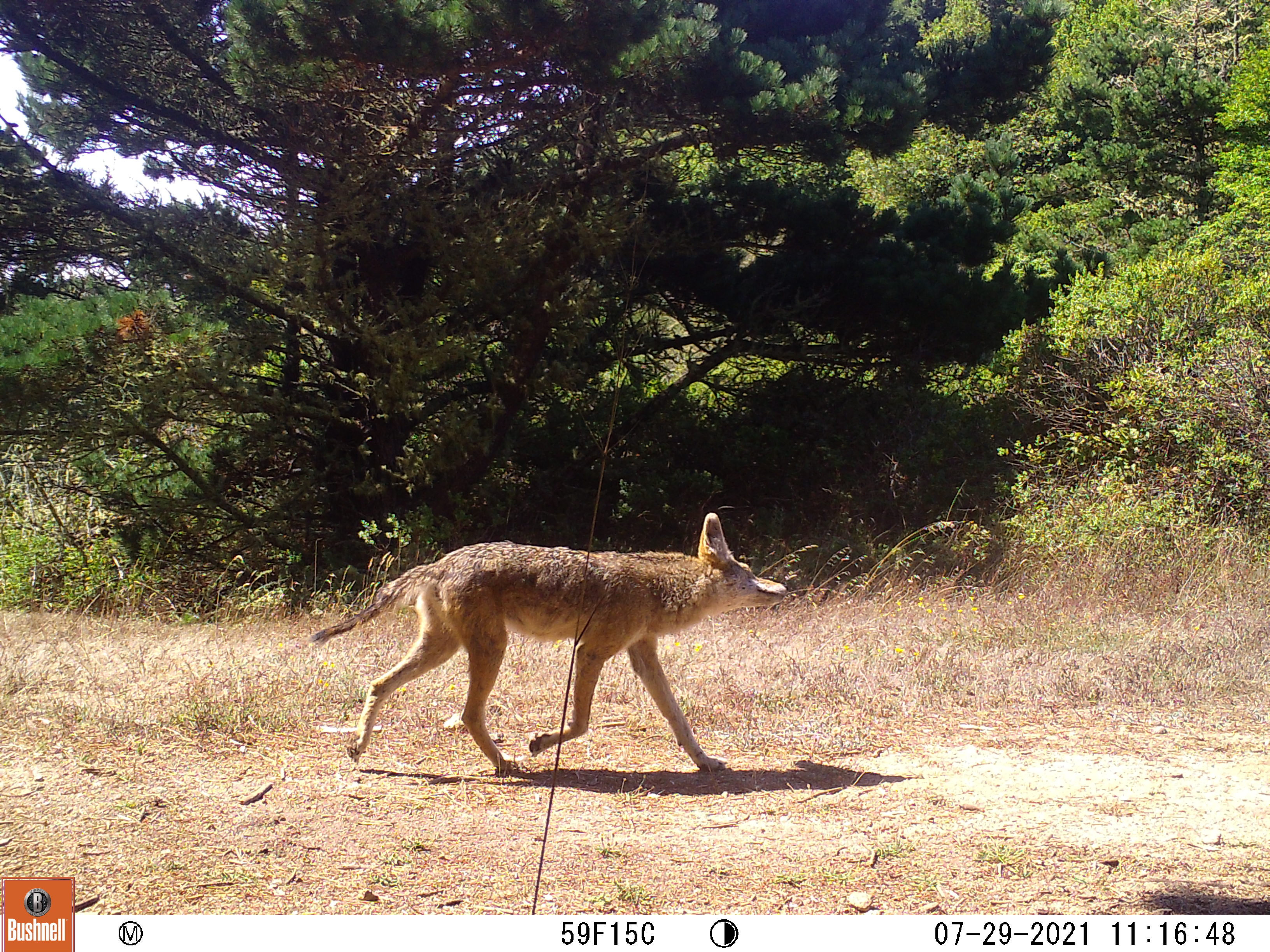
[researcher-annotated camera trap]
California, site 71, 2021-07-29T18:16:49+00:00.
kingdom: Animalia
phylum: Chordata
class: Mammalia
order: Carnivora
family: Canidae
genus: Canis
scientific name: Canis latrans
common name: coyote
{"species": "coyote (Canis latrans)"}